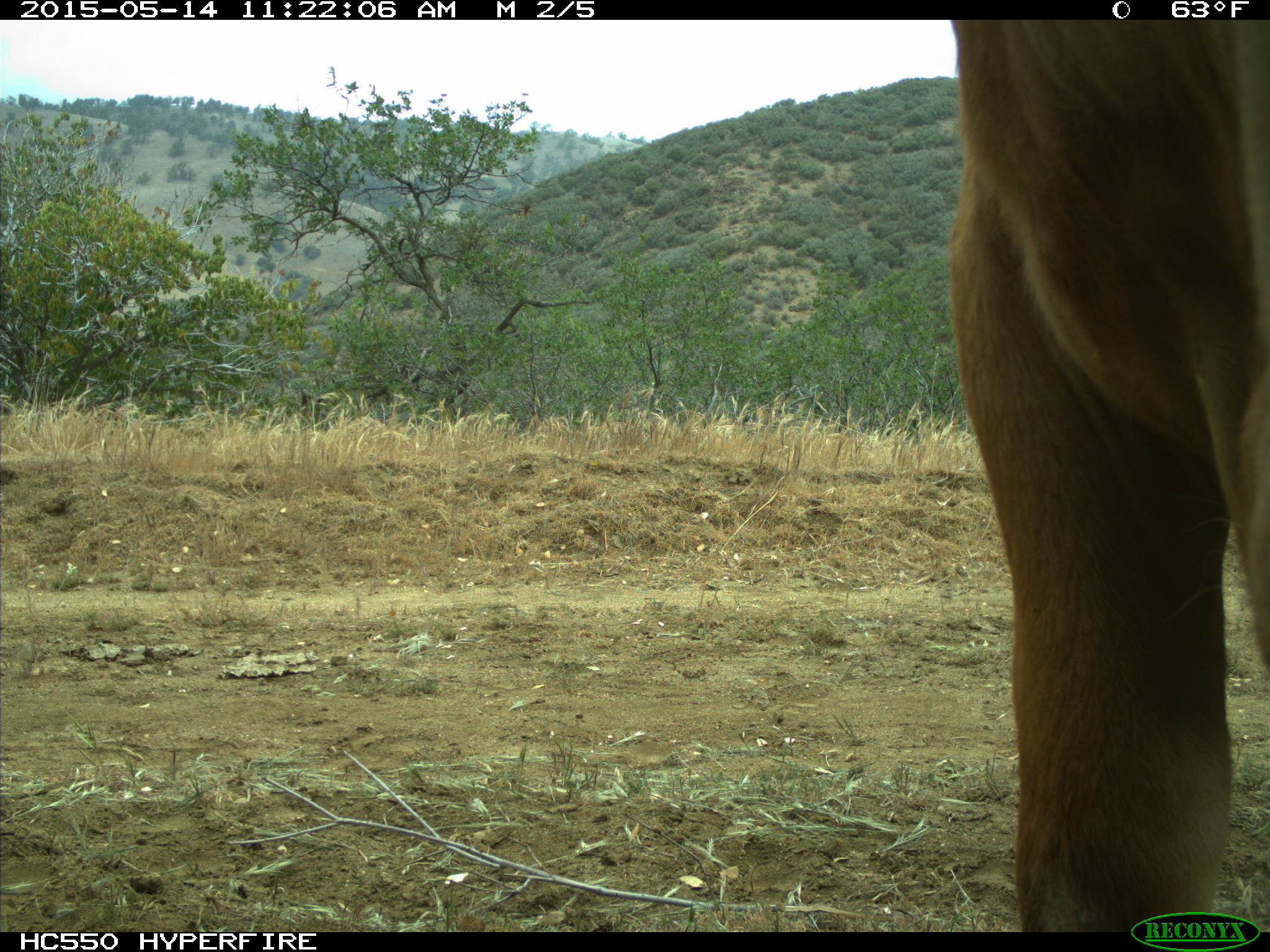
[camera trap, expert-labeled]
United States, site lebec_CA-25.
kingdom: Animalia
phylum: Chordata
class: Mammalia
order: Artiodactyla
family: Bovidae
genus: Bos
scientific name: Bos taurus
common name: domestic cow